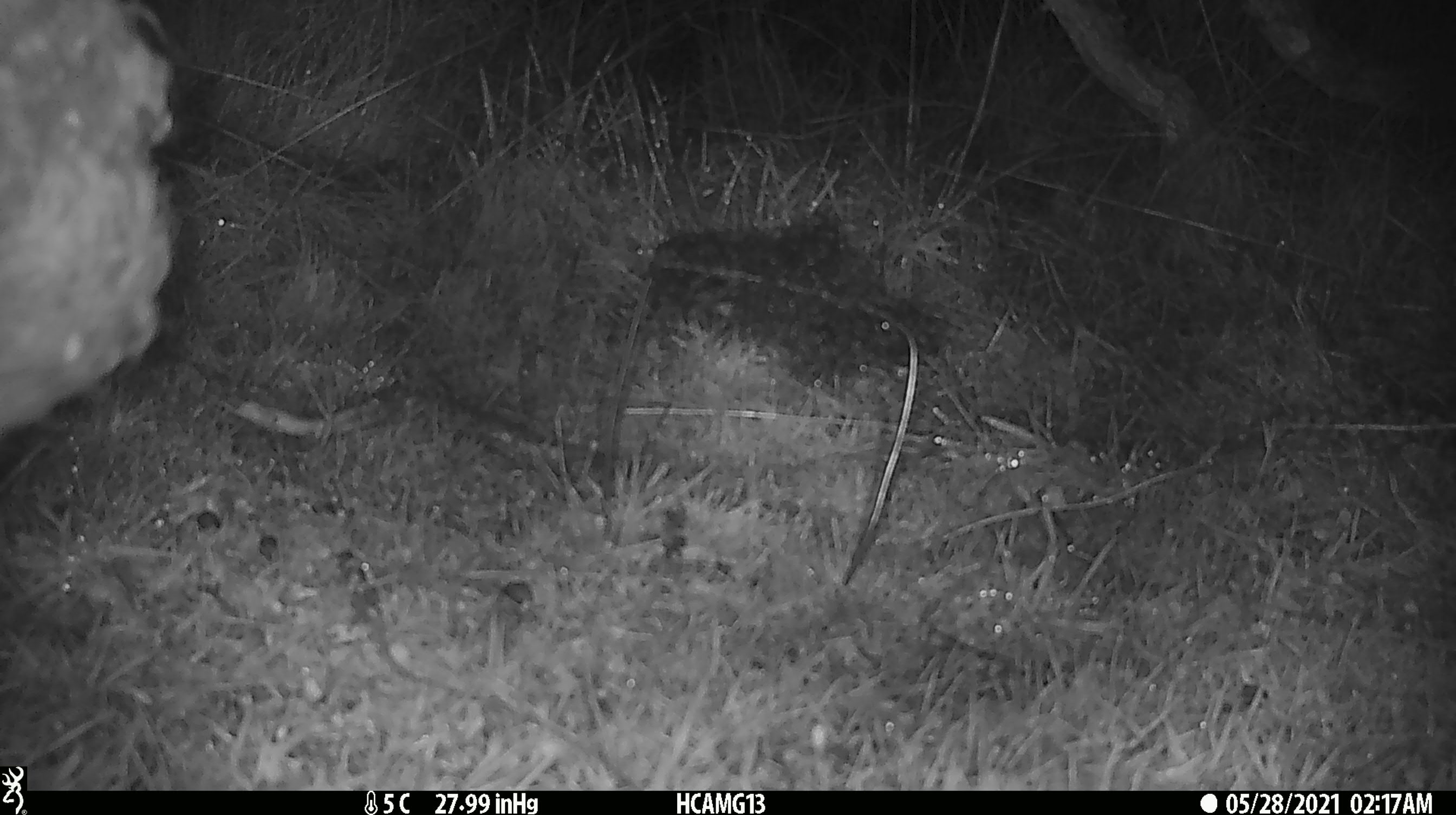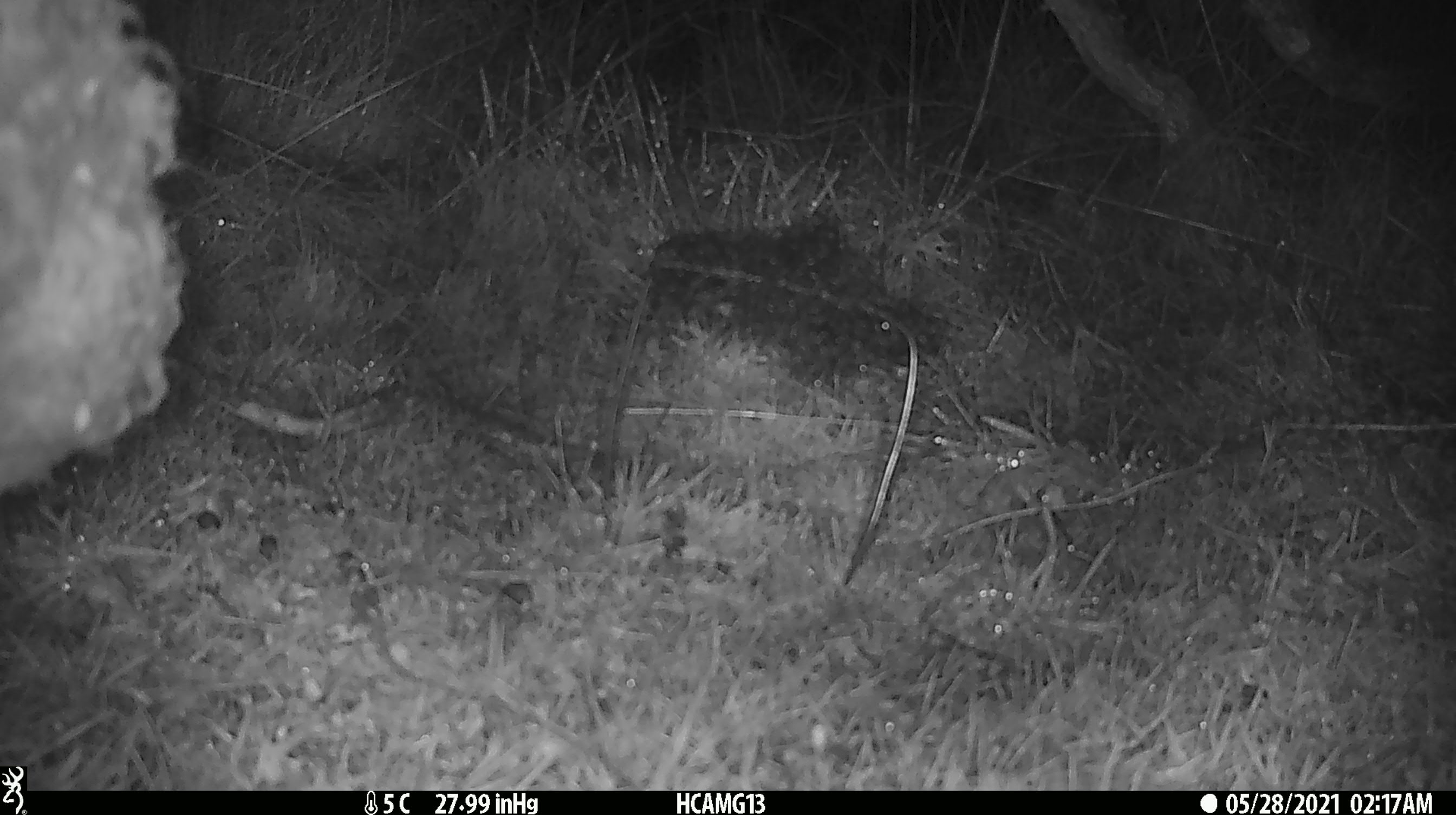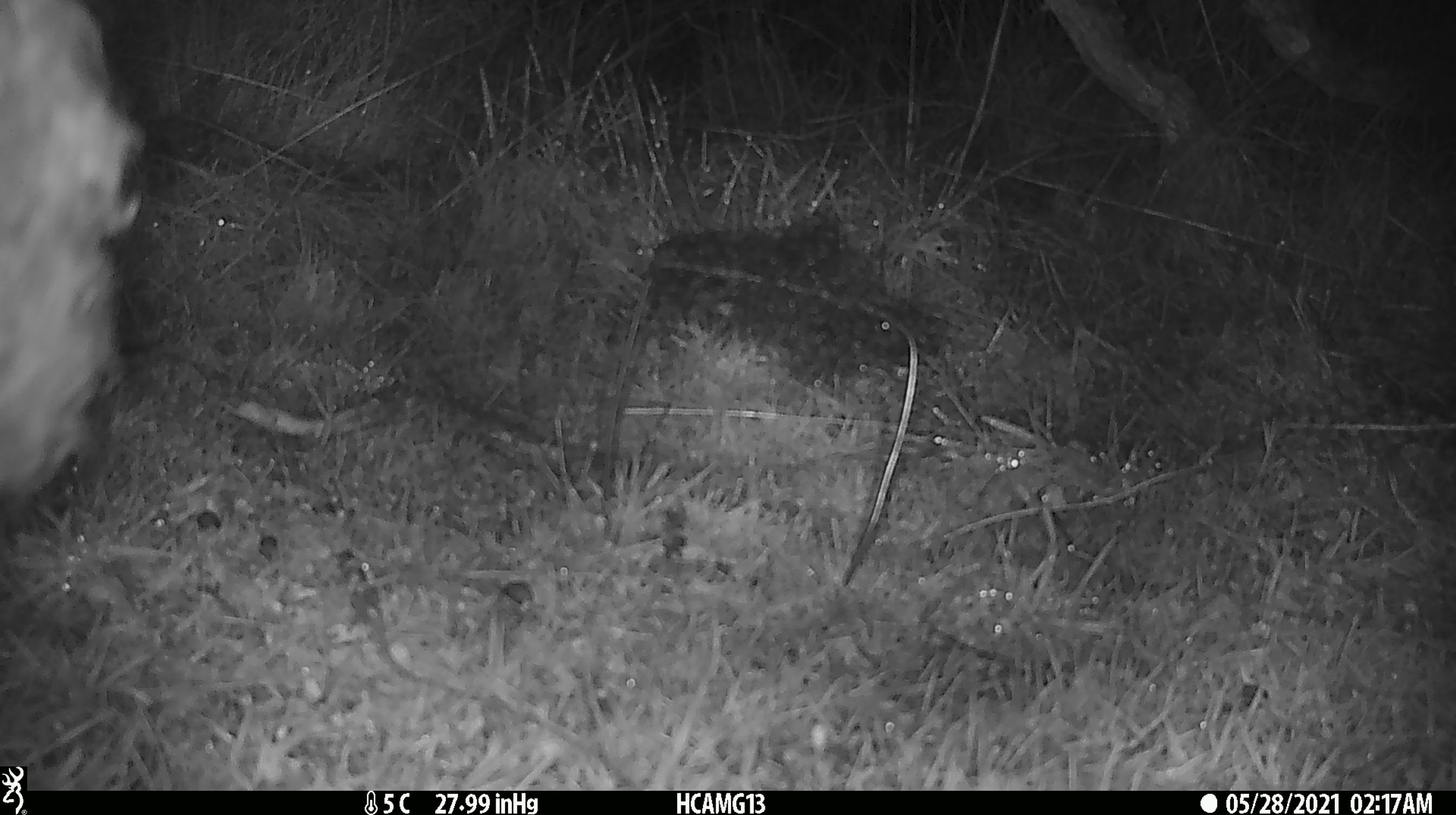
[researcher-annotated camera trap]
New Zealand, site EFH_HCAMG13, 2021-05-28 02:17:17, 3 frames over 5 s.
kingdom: Animalia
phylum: Chordata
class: Mammalia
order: Artiodactyla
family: Bovidae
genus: Ovis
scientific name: Ovis aries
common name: domestic sheep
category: sheep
Sheep (domestic sheep) (Ovis aries).